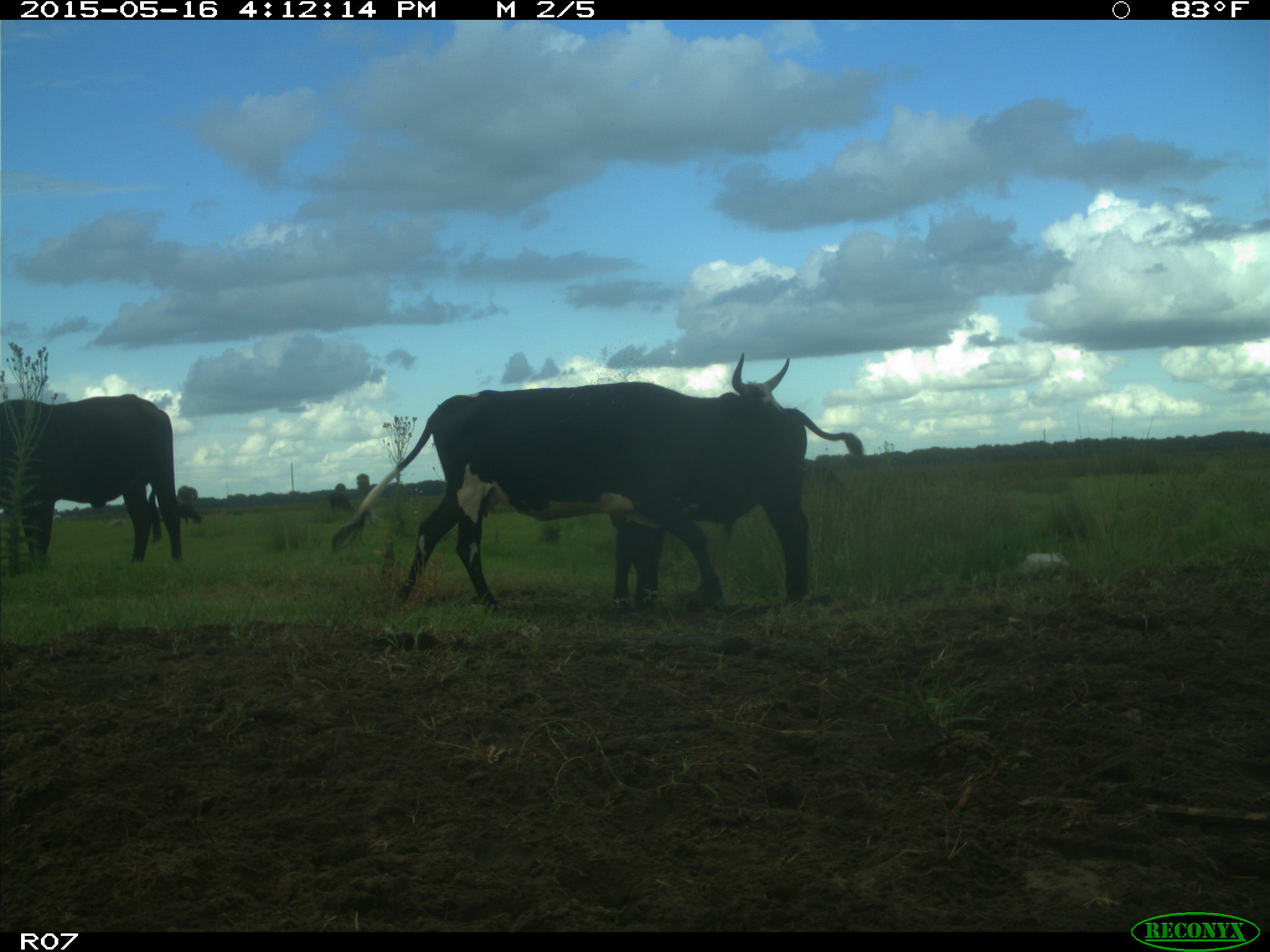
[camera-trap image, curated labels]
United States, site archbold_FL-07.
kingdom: Animalia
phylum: Chordata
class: Mammalia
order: Artiodactyla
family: Bovidae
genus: Bos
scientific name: Bos taurus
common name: domestic cow